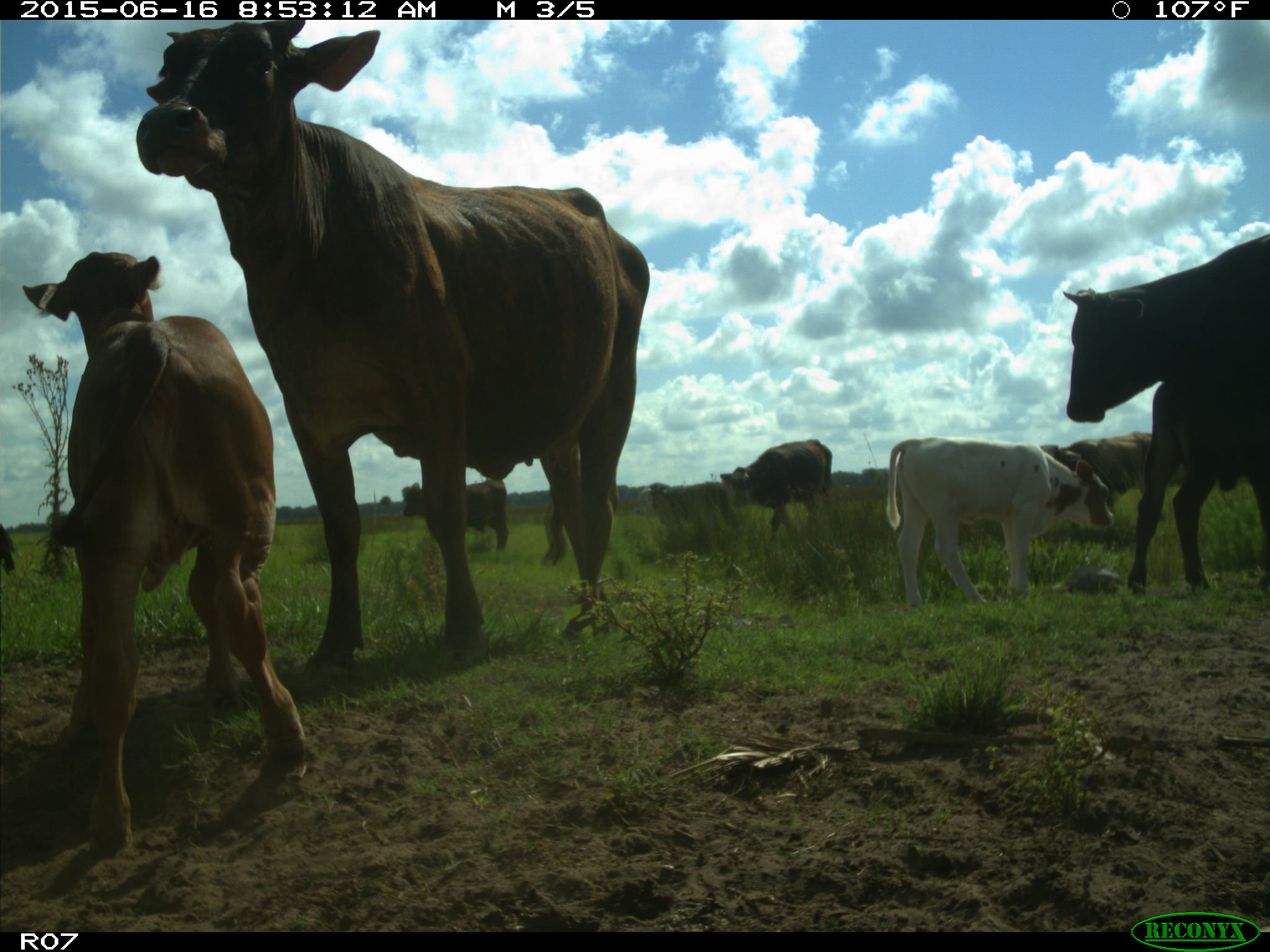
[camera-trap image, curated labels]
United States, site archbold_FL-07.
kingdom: Animalia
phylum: Chordata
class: Mammalia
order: Artiodactyla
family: Bovidae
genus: Bos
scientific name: Bos taurus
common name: domestic cow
Bos taurus (domestic cow).